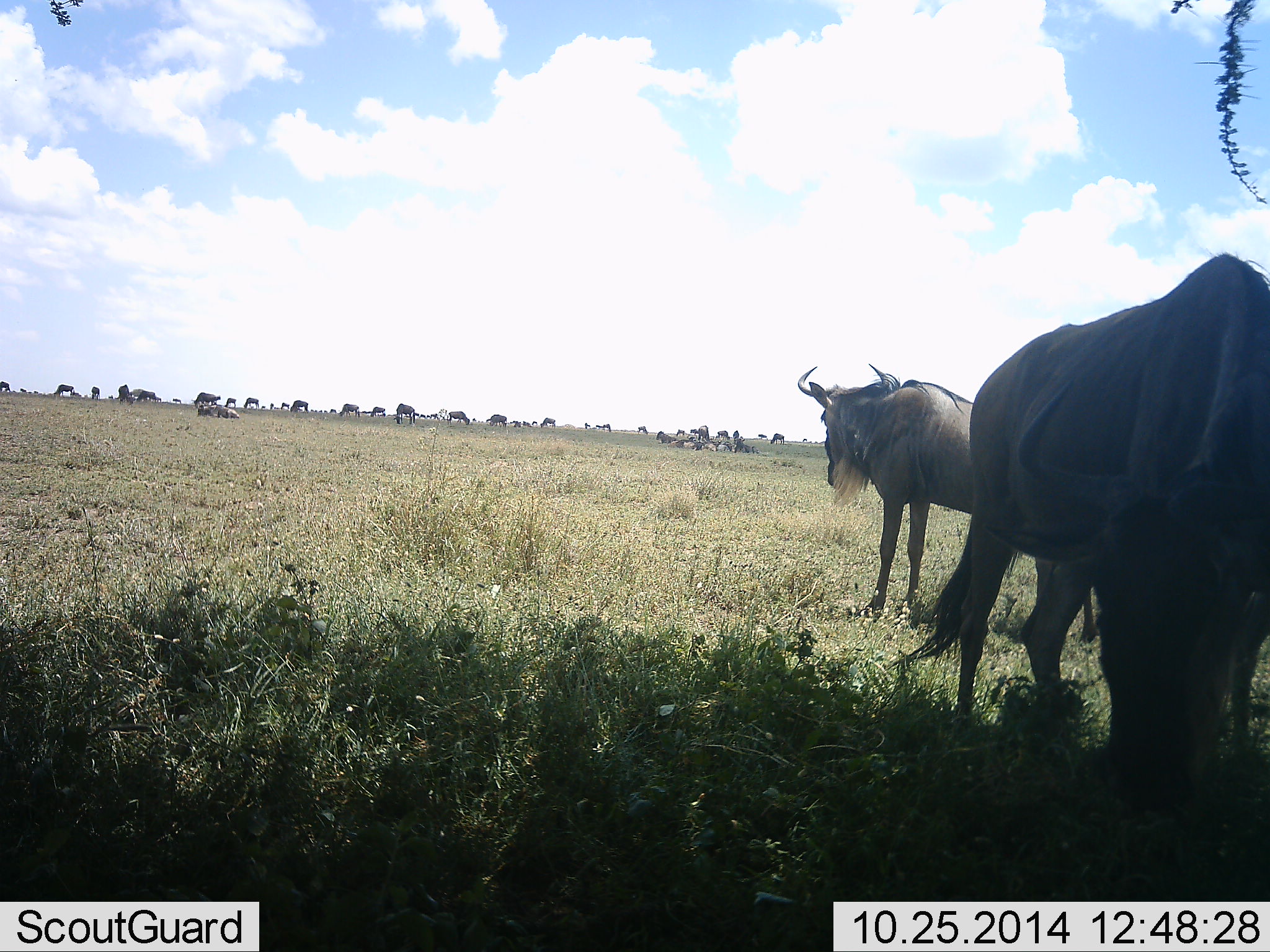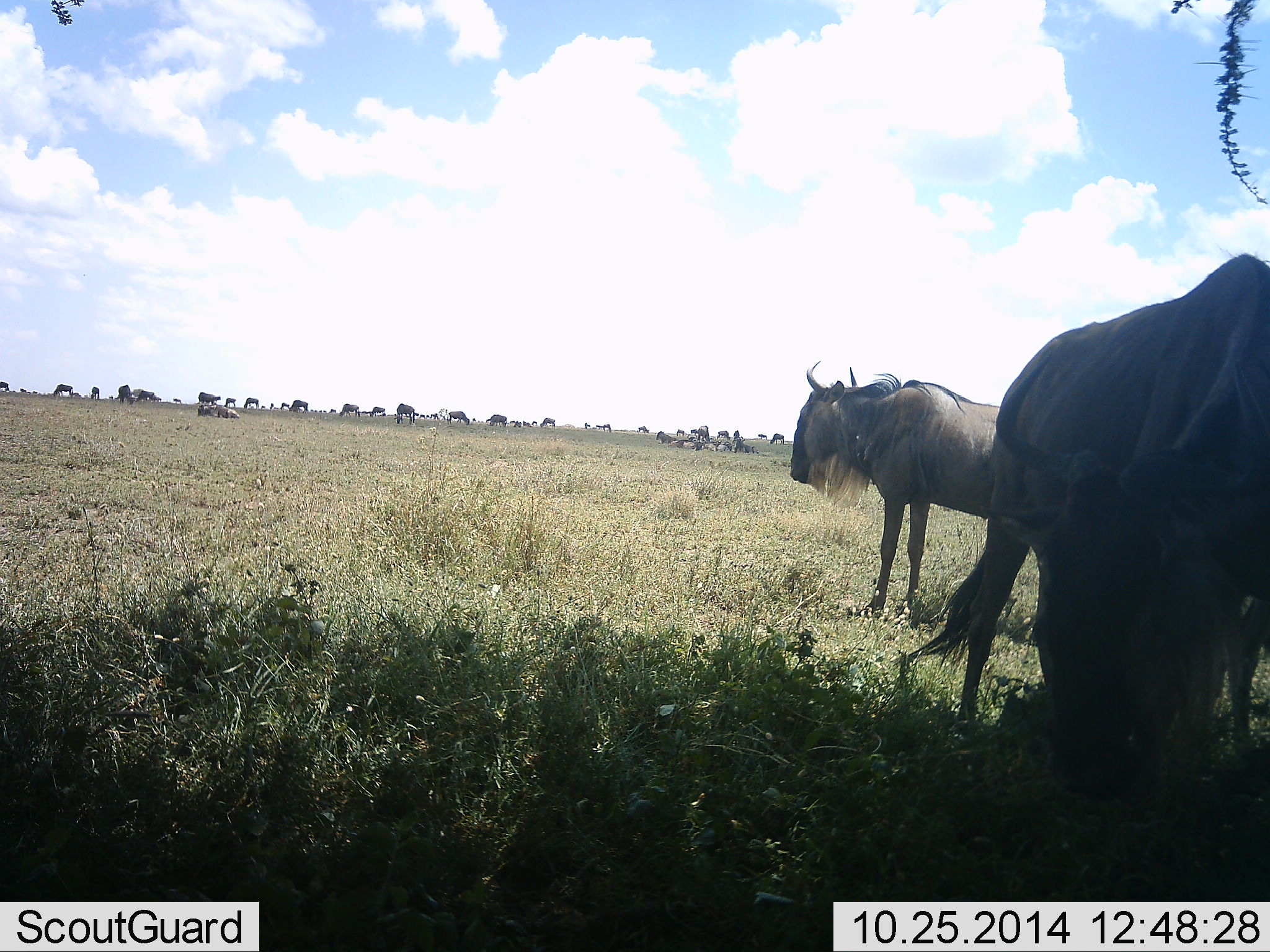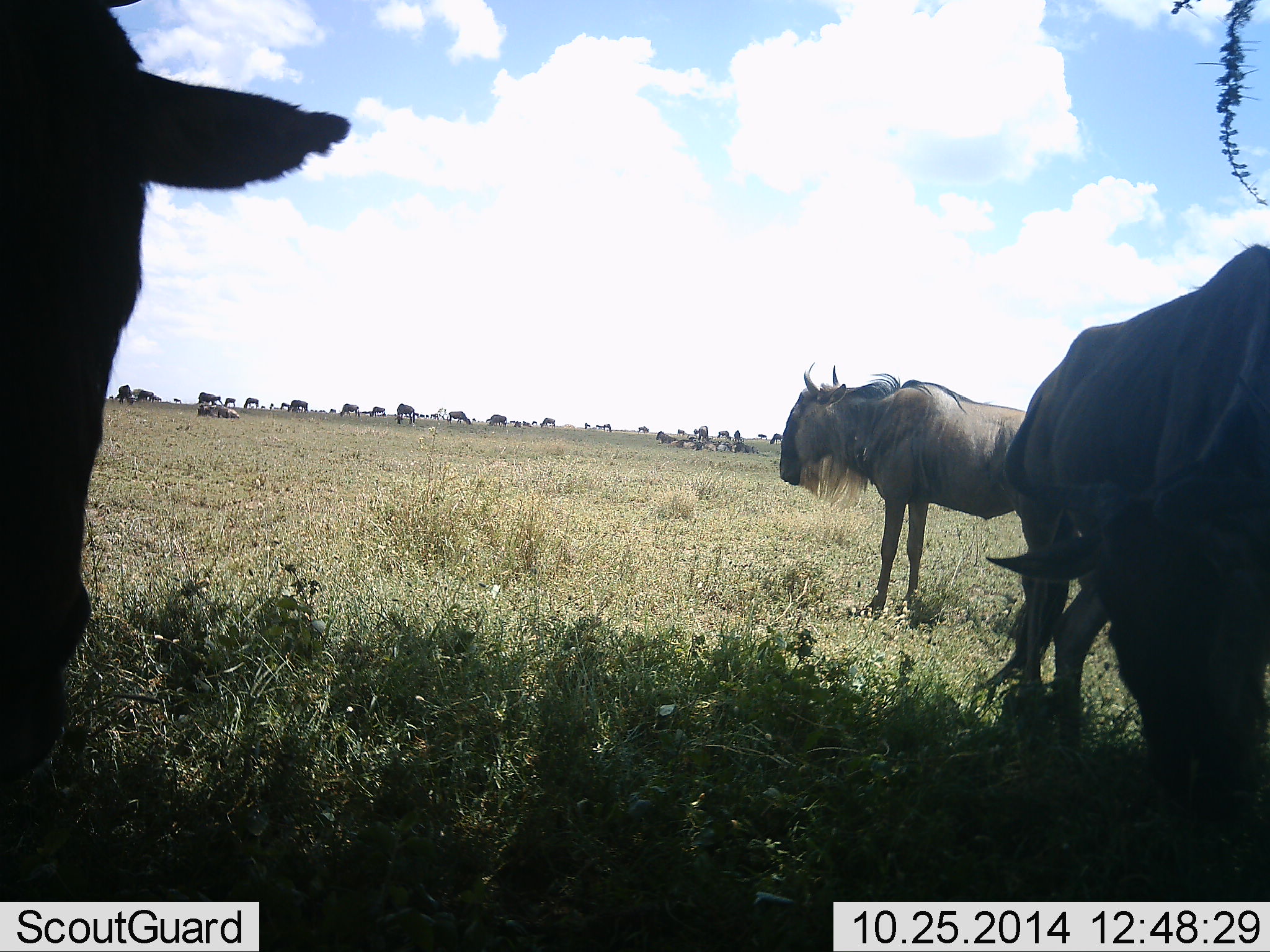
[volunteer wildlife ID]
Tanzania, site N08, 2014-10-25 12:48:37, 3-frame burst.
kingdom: Animalia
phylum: Chordata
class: Mammalia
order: Artiodactyla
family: Bovidae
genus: Connochaetes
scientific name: Connochaetes taurinus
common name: blue wildebeest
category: wildebeest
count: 11-50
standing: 90%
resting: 50%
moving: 50%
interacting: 10%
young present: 0%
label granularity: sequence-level